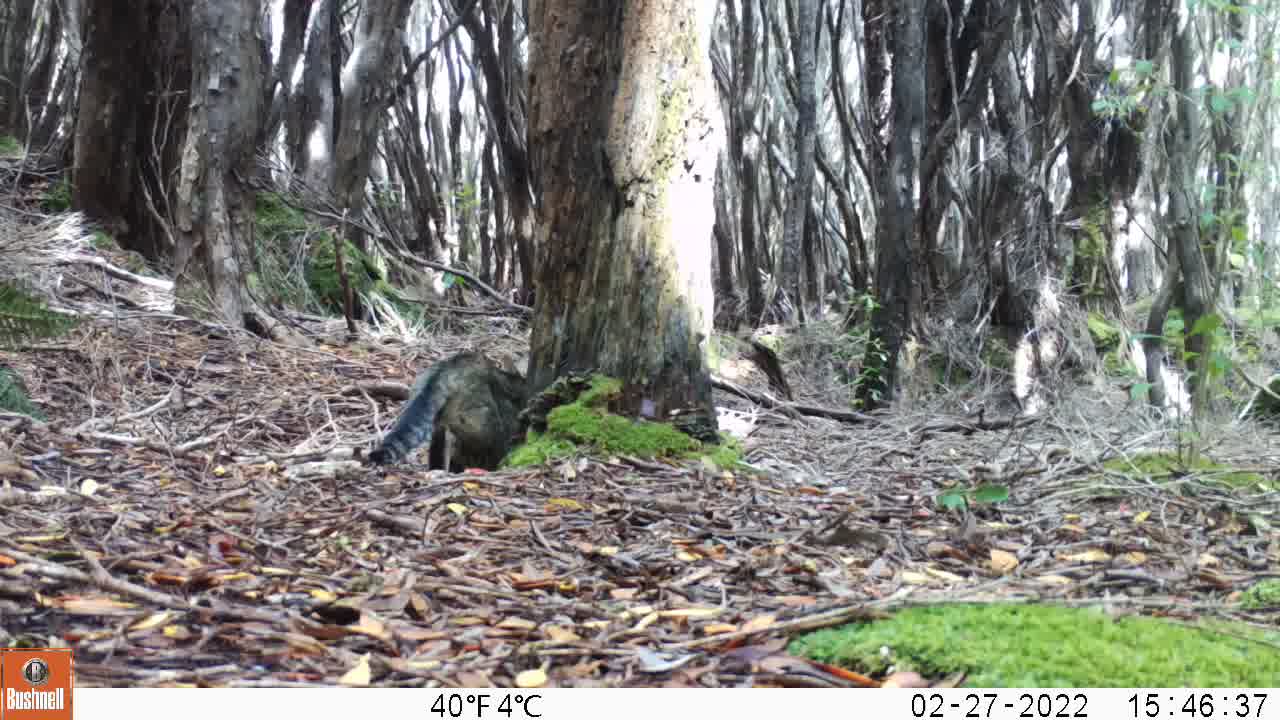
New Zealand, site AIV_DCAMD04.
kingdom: Animalia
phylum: Chordata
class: Mammalia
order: Carnivora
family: Felidae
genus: Felis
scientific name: Felis catus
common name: domestic cat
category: cat